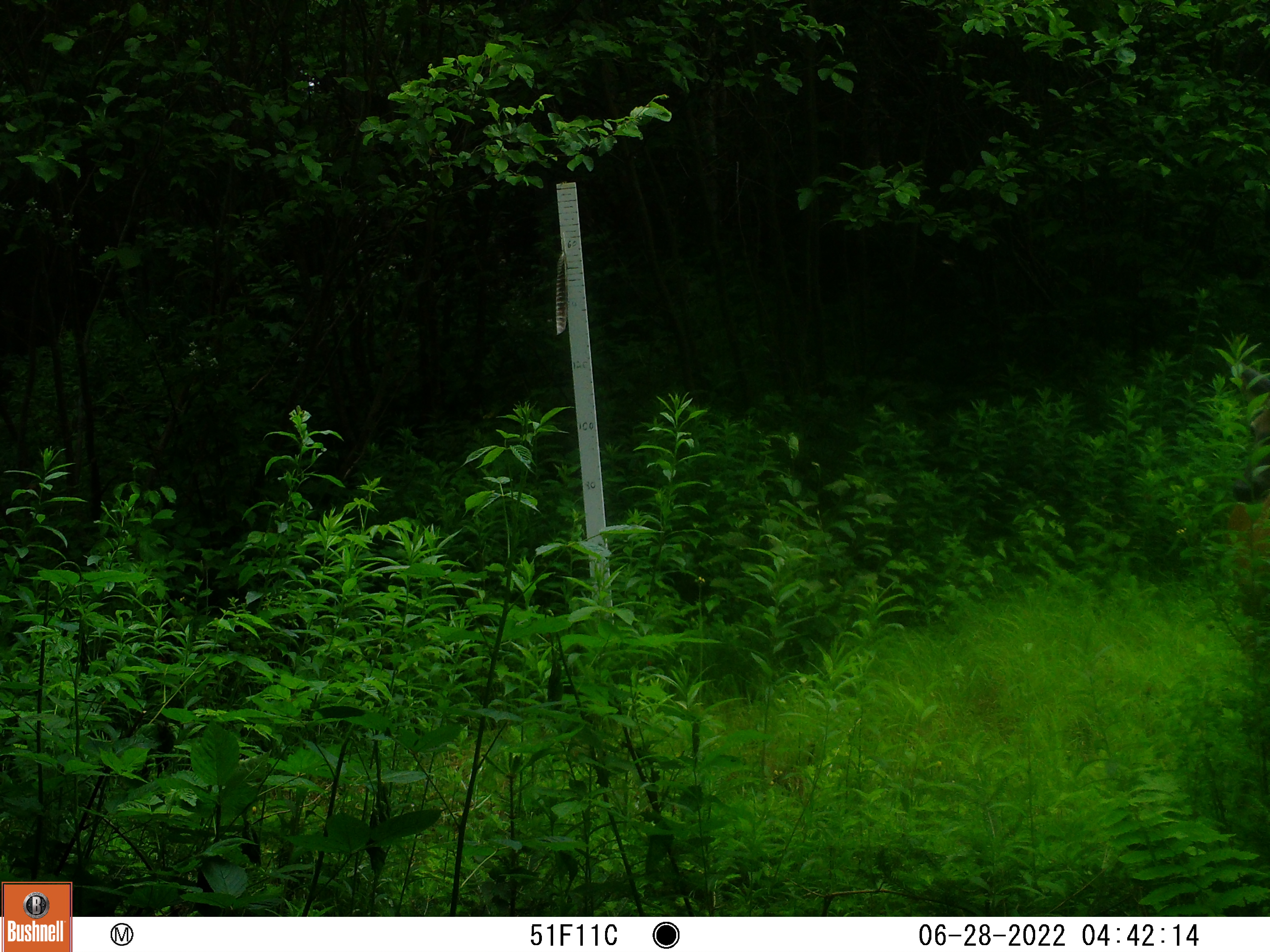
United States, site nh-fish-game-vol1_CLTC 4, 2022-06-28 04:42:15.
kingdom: Animalia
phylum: Chordata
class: Mammalia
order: Artiodactyla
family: Cervidae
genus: Odocoileus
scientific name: Odocoileus virginianus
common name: white-tailed deer